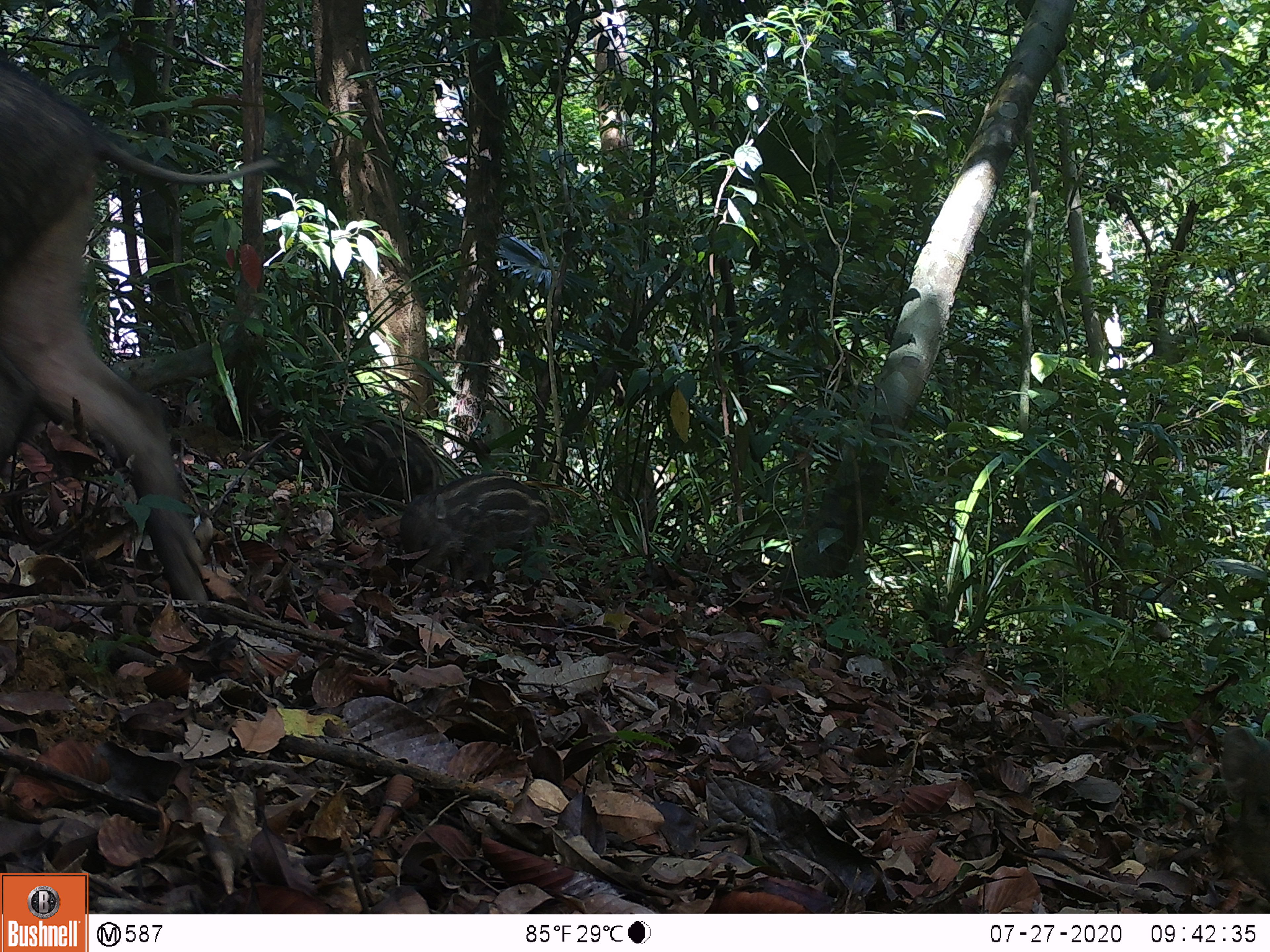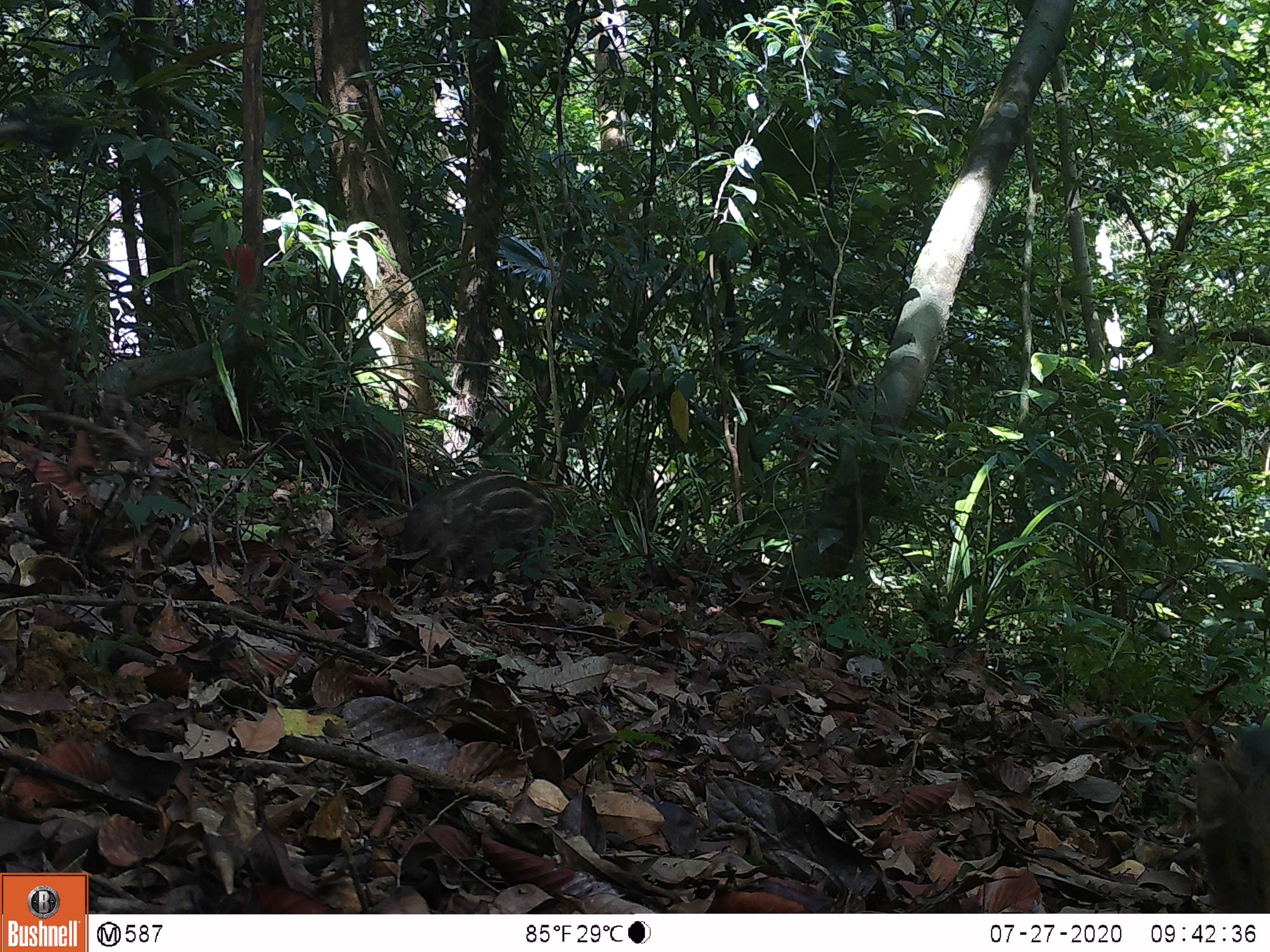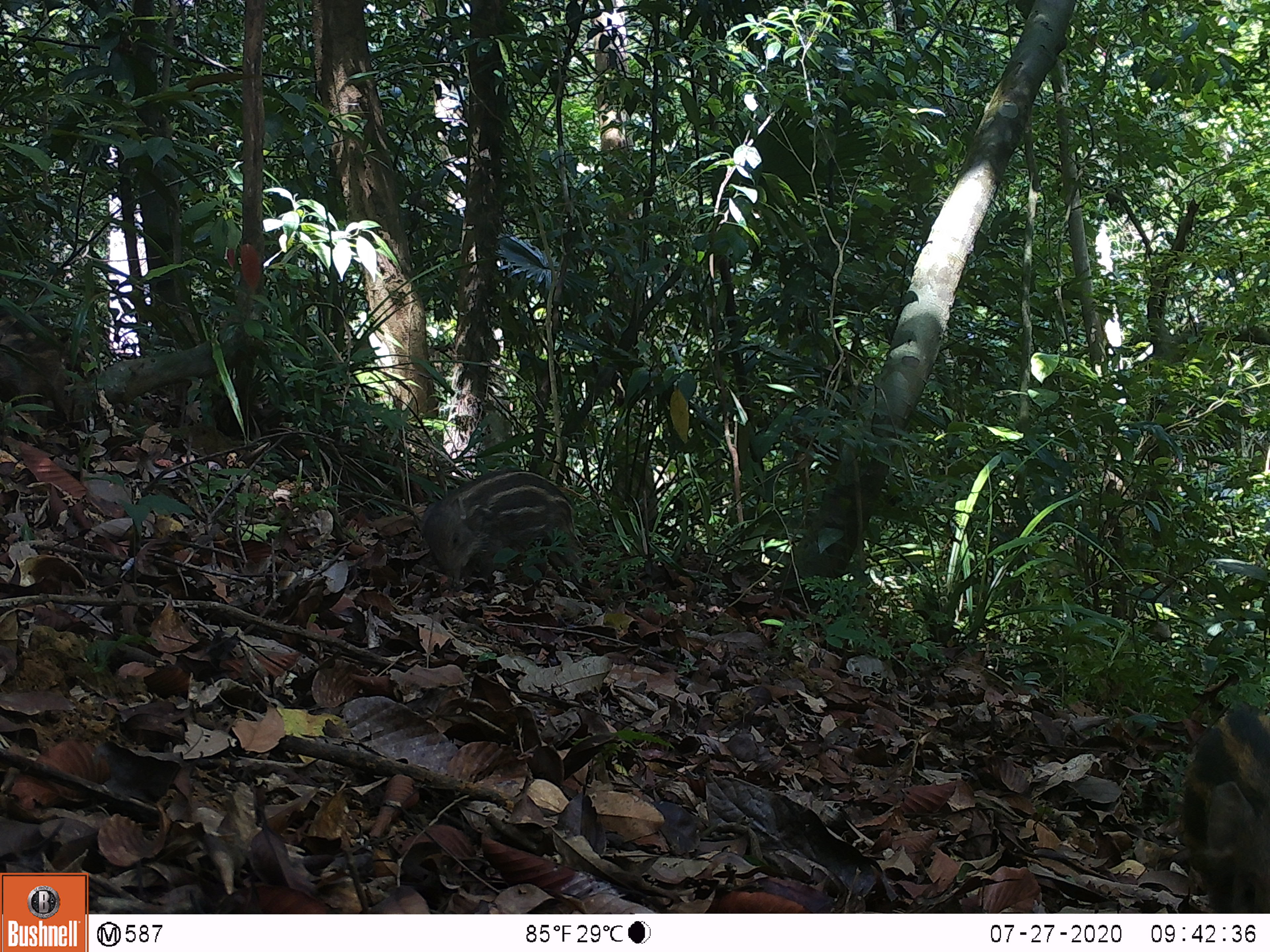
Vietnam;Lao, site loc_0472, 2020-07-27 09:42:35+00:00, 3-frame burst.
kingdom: Animalia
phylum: Chordata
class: Mammalia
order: Artiodactyla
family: Suidae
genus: Sus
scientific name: Sus scrofa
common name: eurasian wild pig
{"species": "eurasian wild pig (Sus scrofa)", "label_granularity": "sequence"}